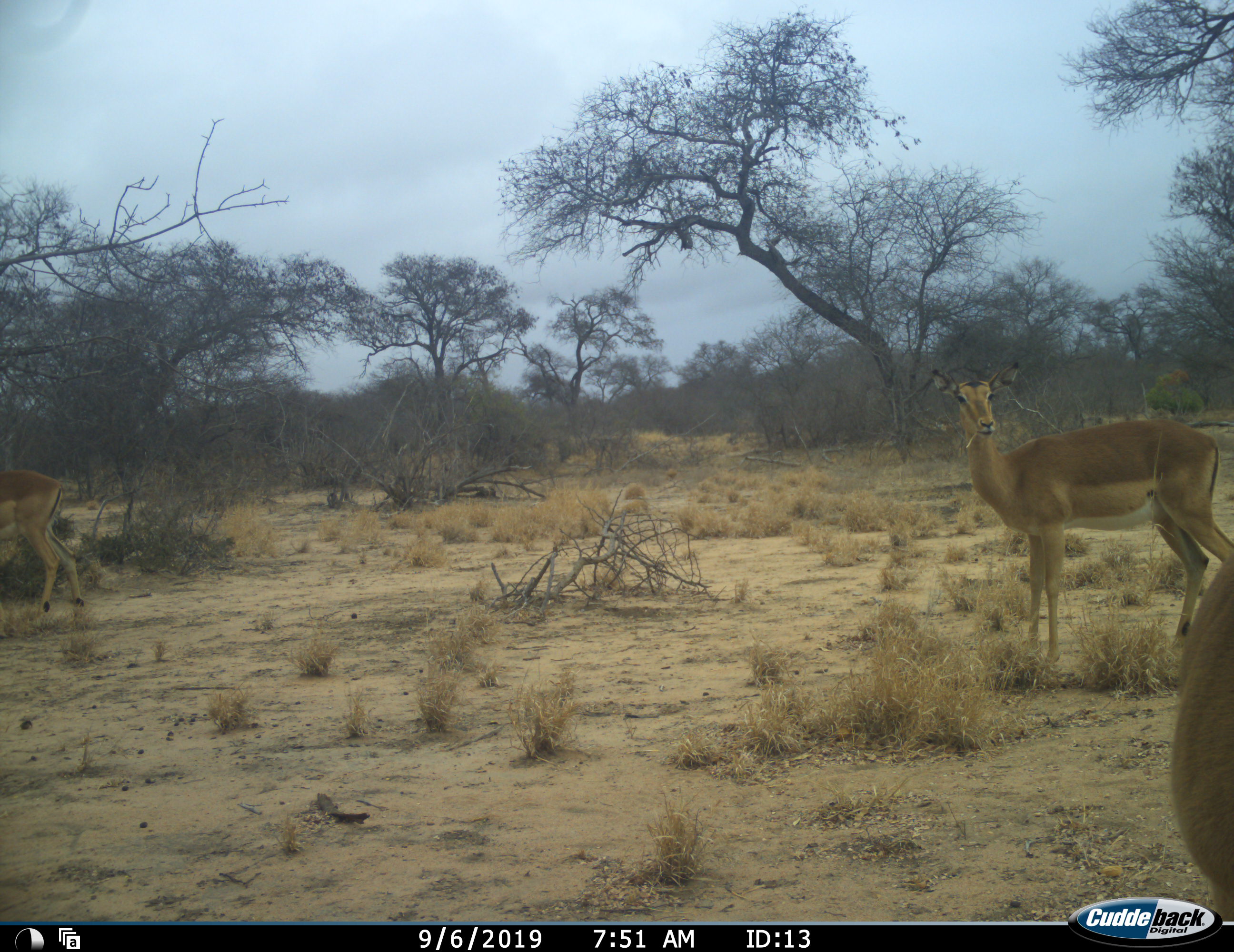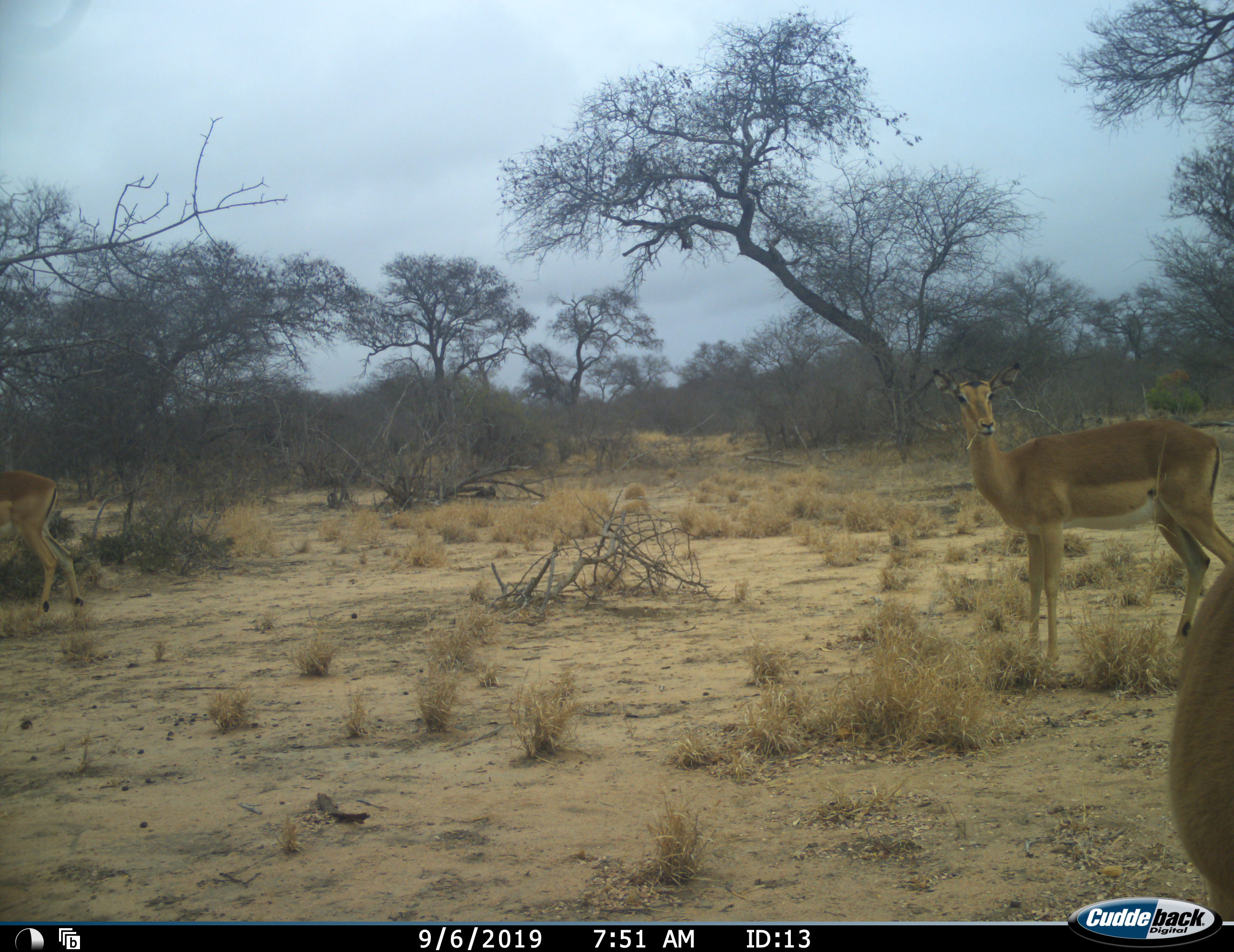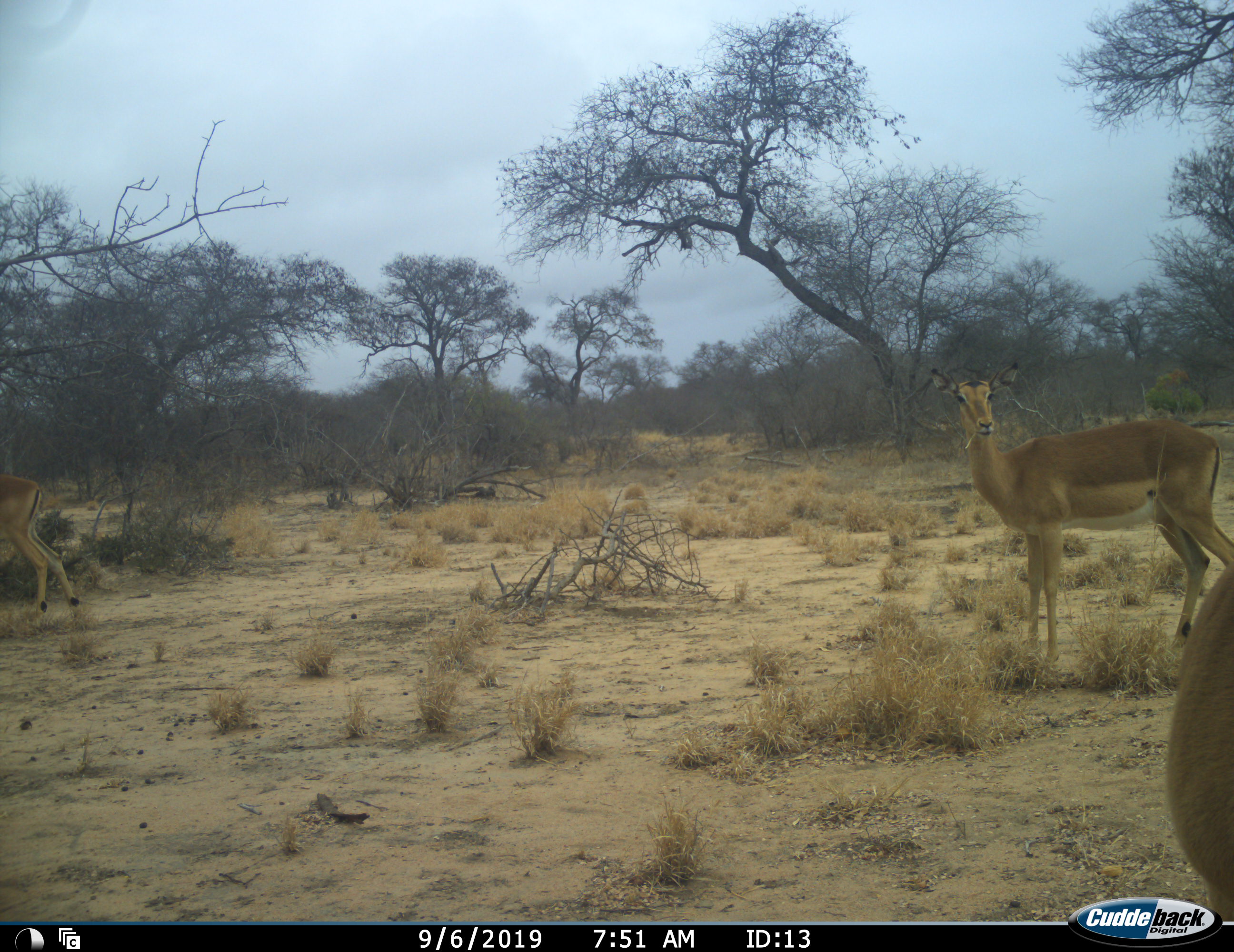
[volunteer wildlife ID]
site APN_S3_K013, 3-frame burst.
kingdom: Animalia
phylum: Chordata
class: Mammalia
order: Artiodactyla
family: Bovidae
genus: Aepyceros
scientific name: Aepyceros melampus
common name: impala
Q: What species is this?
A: Impala (Aepyceros melampus).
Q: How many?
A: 3.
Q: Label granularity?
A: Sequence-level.